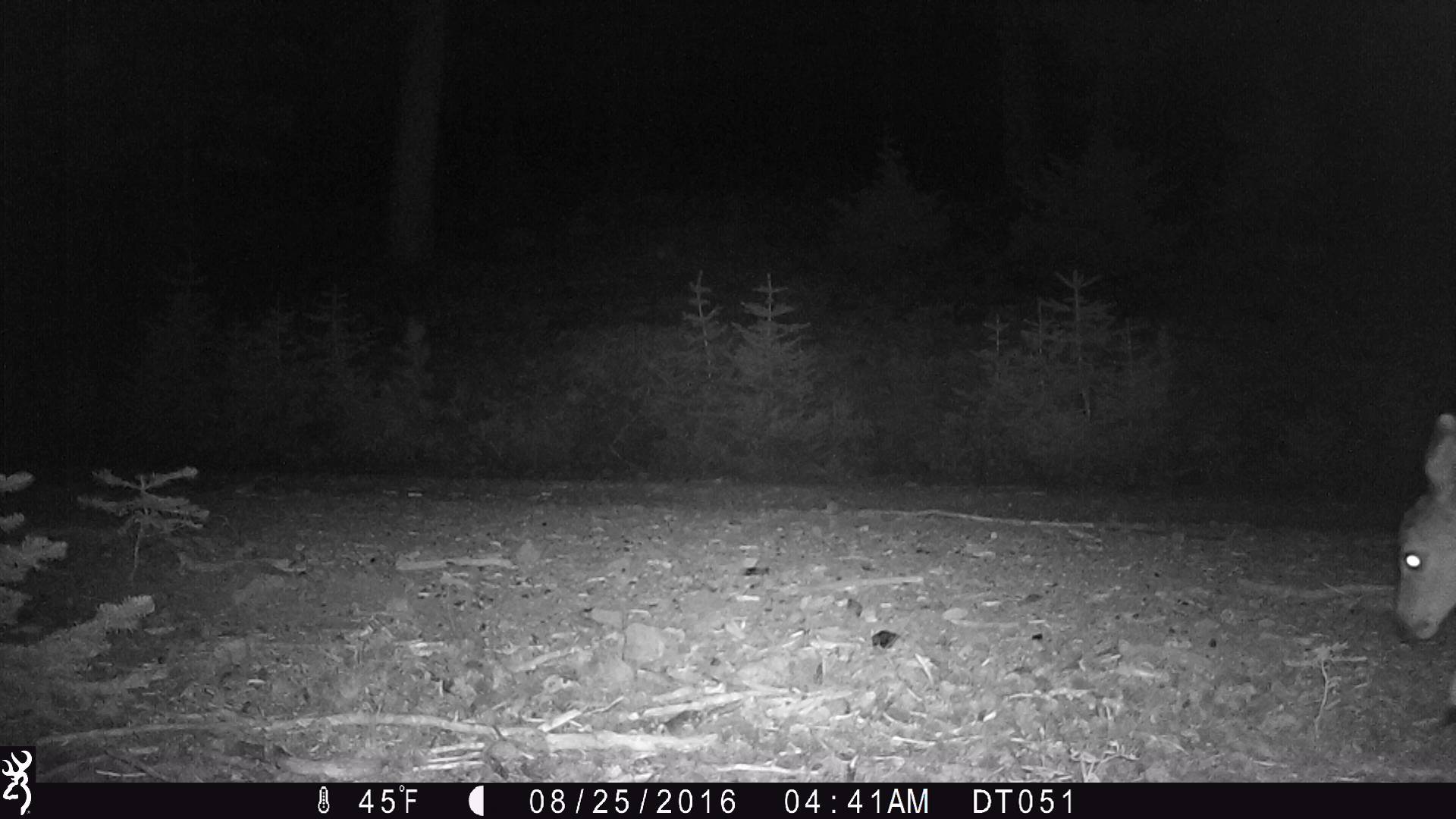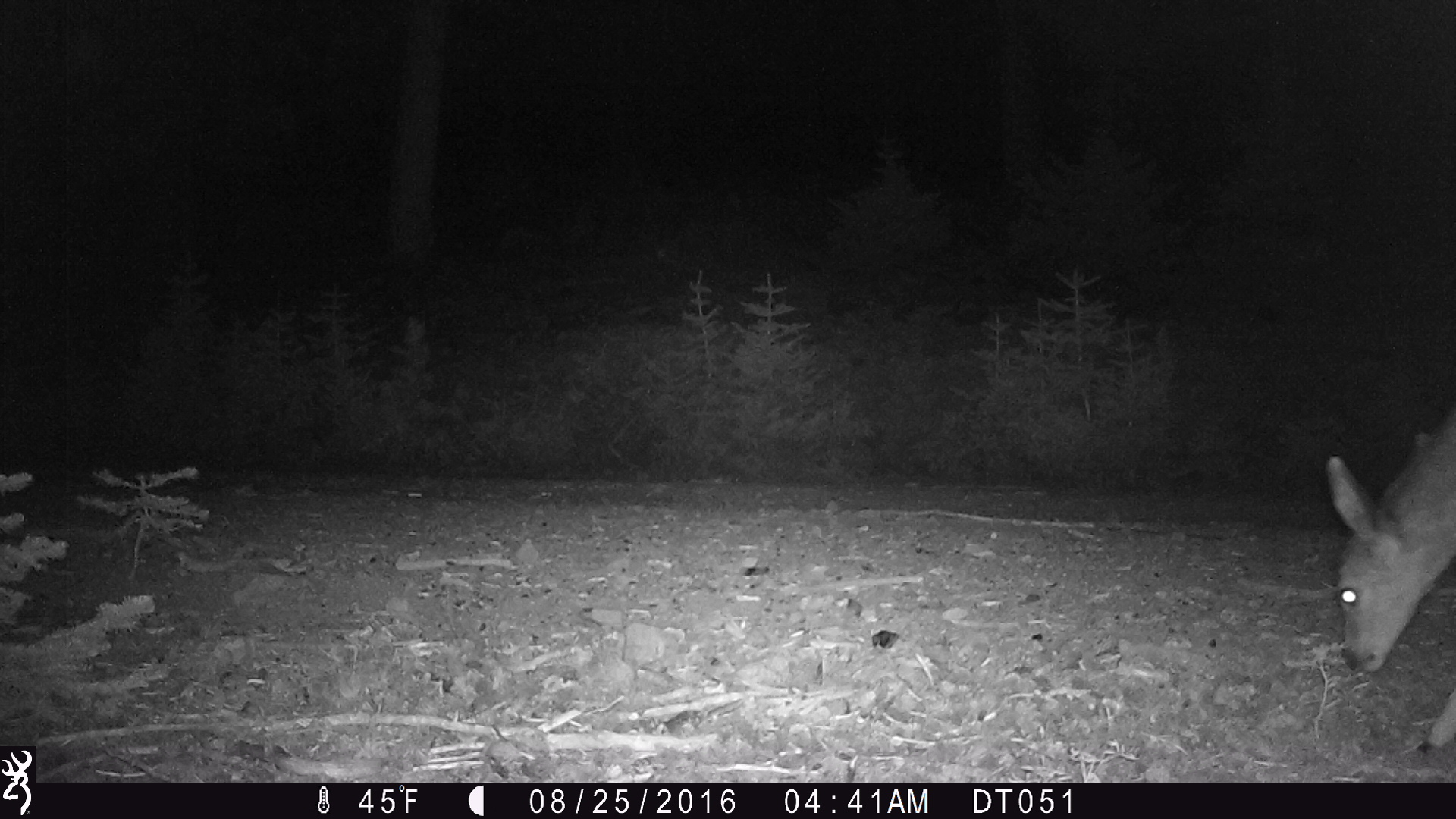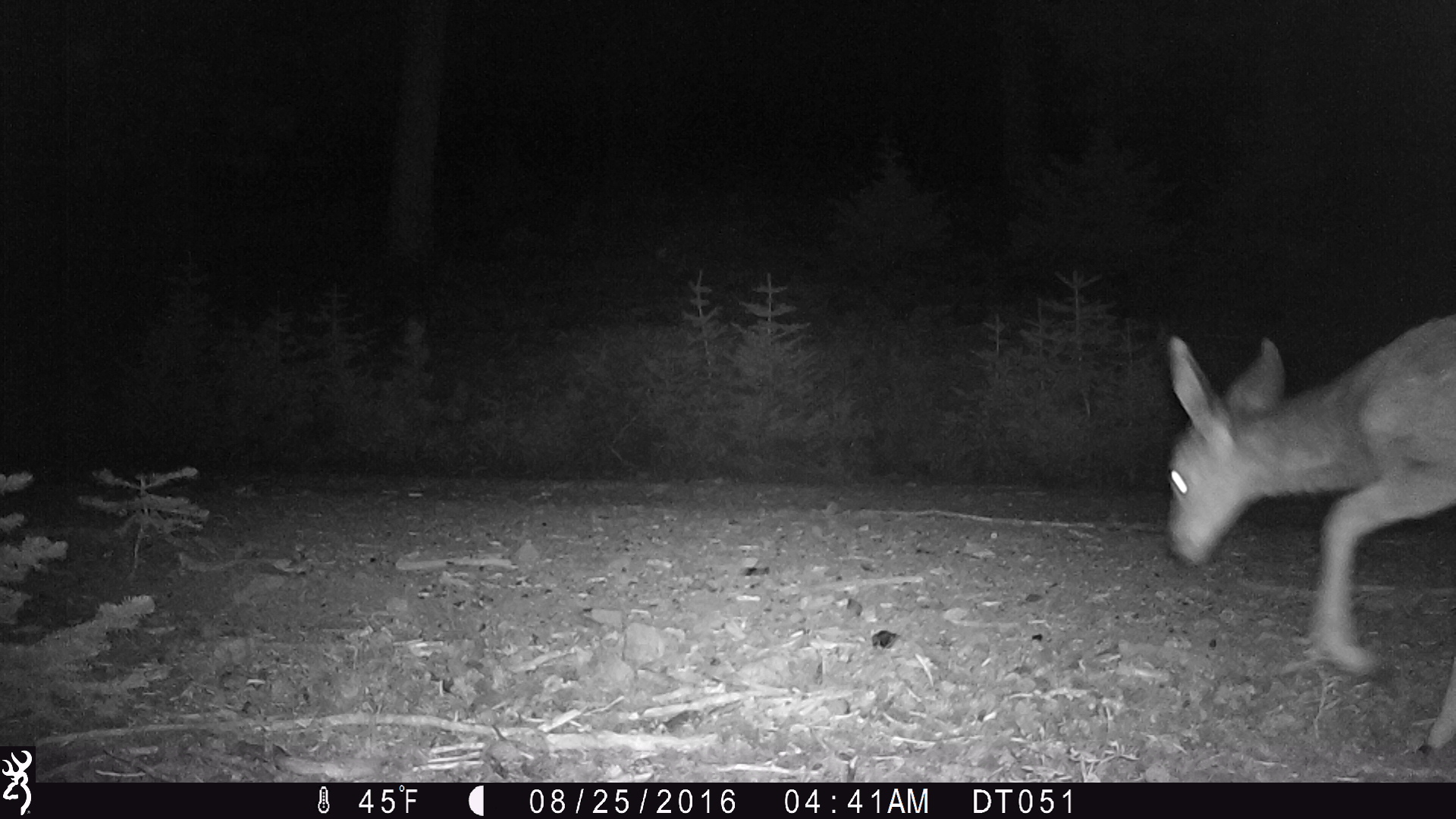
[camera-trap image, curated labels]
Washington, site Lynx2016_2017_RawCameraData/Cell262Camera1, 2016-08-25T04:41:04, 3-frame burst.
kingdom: Animalia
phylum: Chordata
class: Mammalia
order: Artiodactyla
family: Cervidae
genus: Odocoileus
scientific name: Odocoileus hemionus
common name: mule deer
Odocoileus hemionus (mule deer). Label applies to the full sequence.